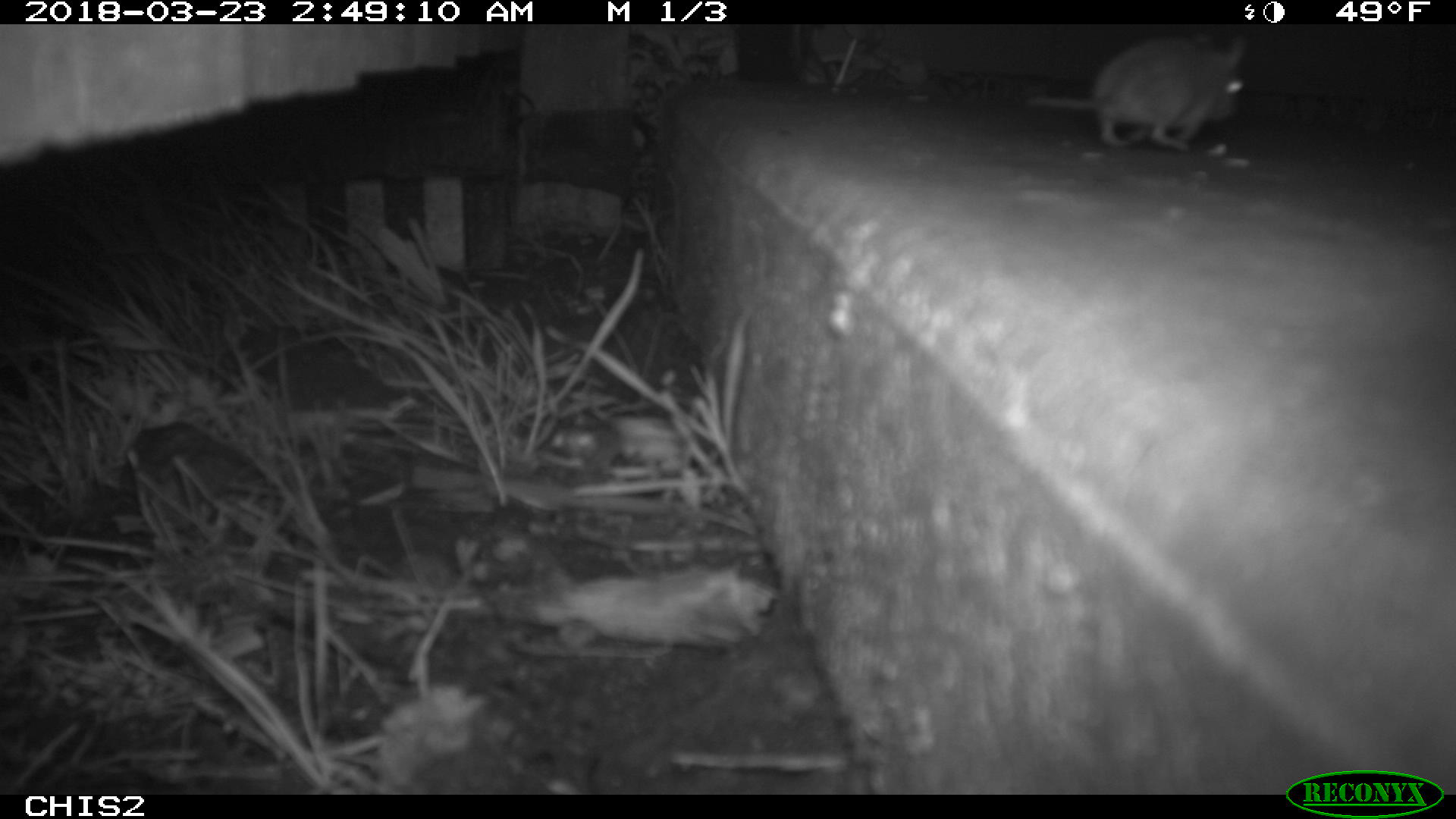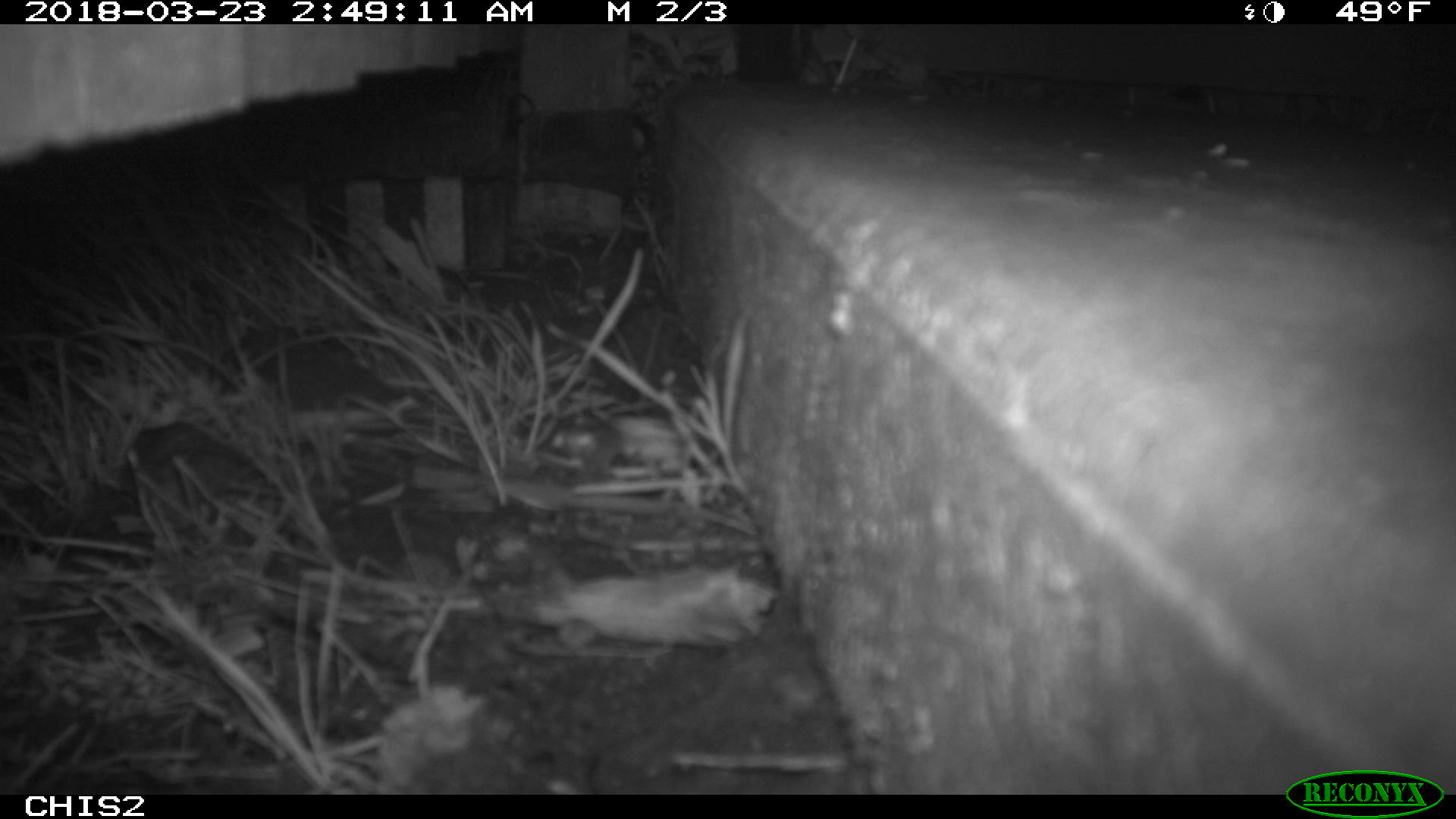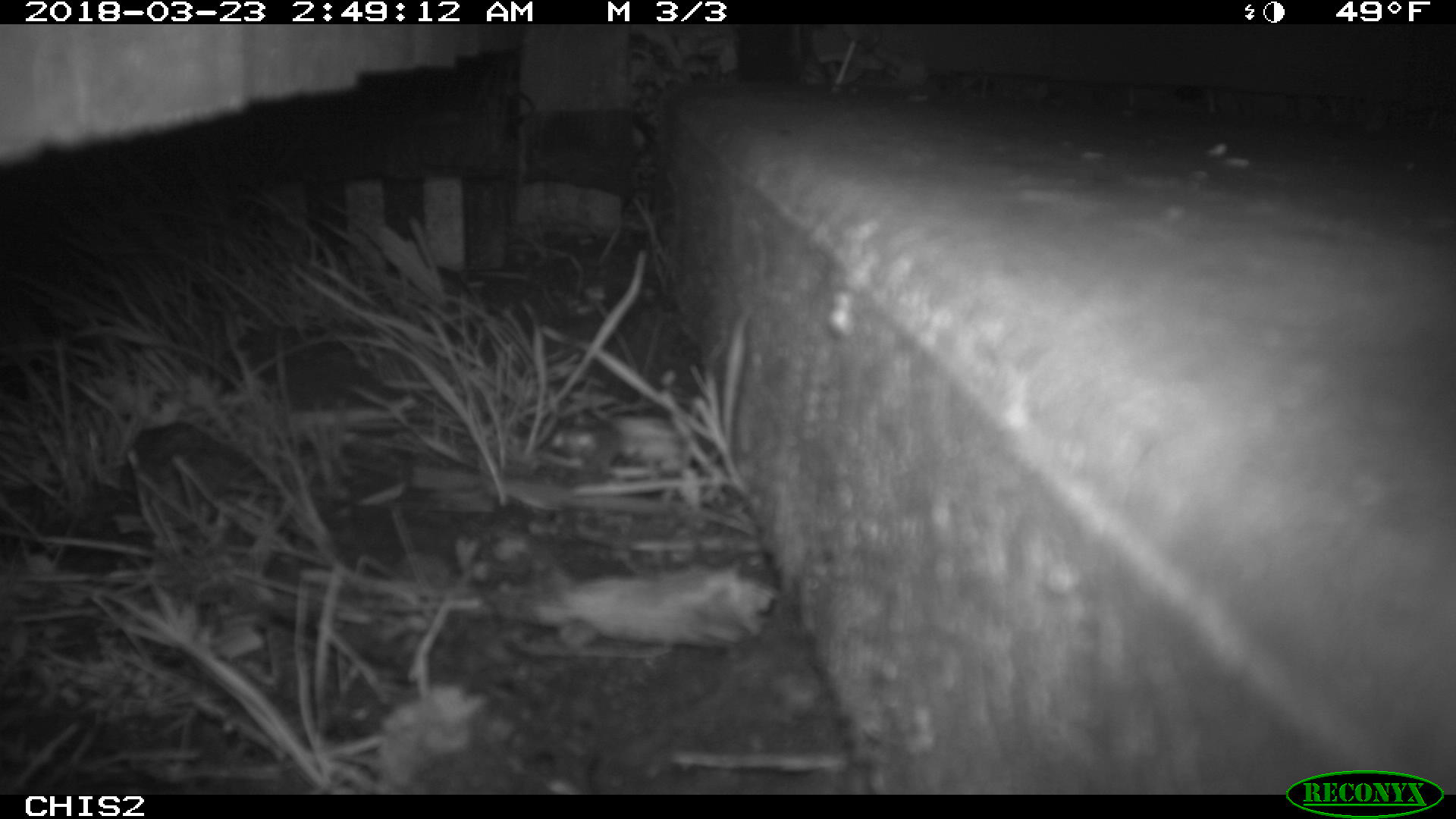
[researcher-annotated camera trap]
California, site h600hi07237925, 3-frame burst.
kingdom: Animalia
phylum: Chordata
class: Mammalia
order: Rodentia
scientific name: Rodentia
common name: rodent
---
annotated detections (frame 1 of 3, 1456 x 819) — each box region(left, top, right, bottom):
rodent: region(1023, 28, 1250, 151)